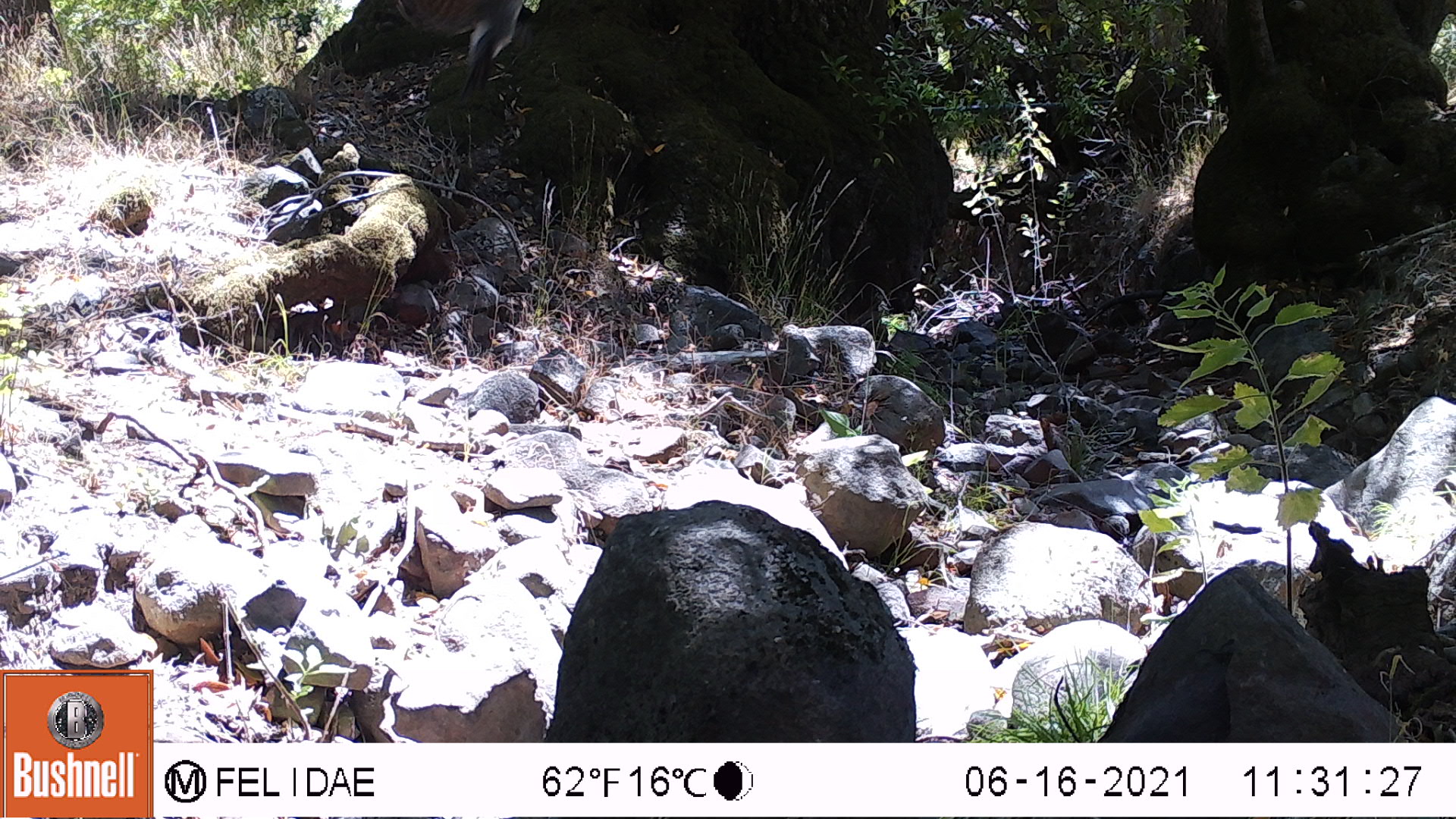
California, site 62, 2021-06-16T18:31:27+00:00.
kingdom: Animalia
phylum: Chordata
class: Aves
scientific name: Aves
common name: bird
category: unknown bird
Unknown bird (bird) (Aves).